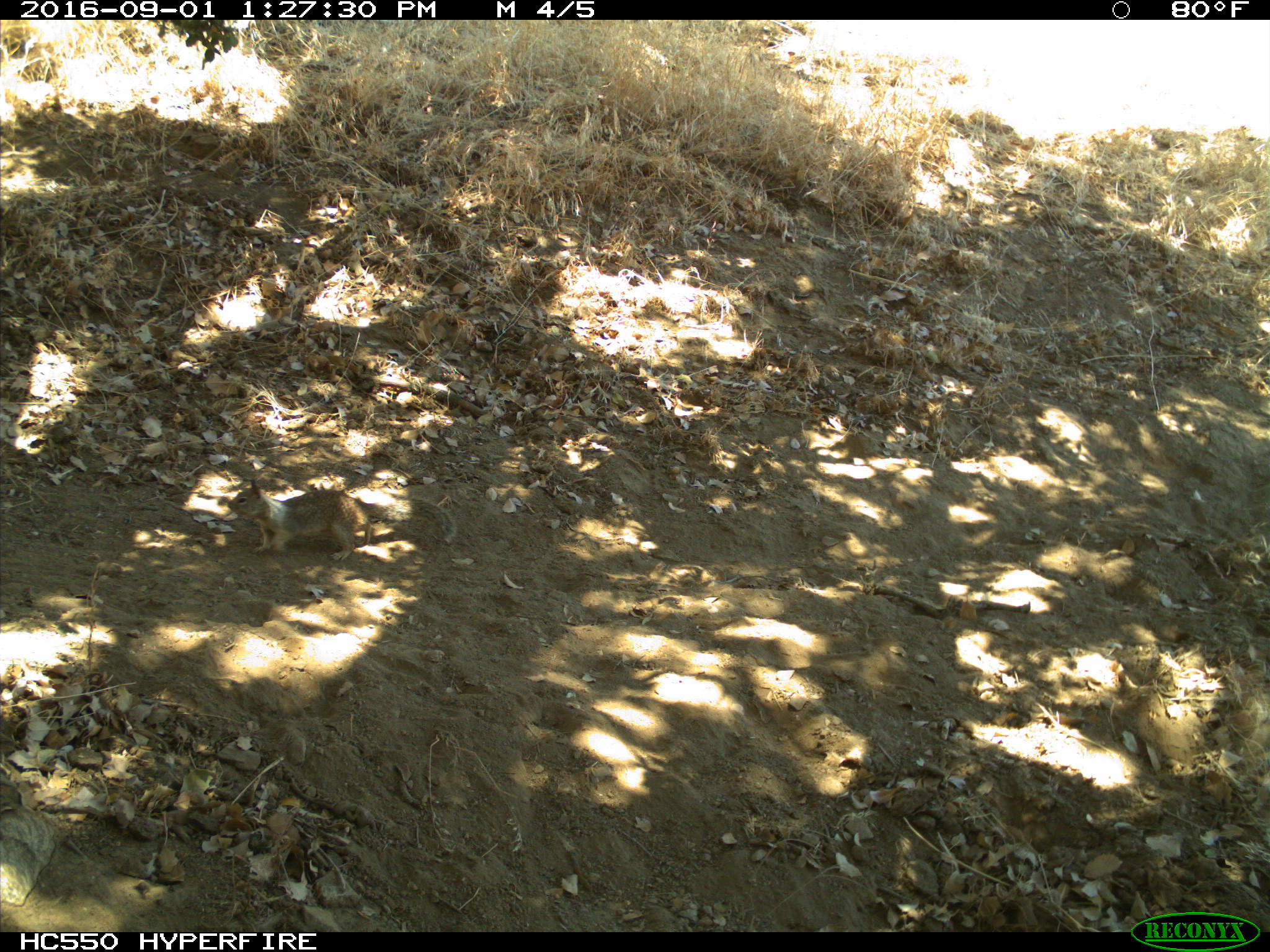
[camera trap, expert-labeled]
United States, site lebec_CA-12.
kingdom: Animalia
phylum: Chordata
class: Mammalia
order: Rodentia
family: Sciuridae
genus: Otospermophilus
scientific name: Otospermophilus beecheyi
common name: california ground squirrel